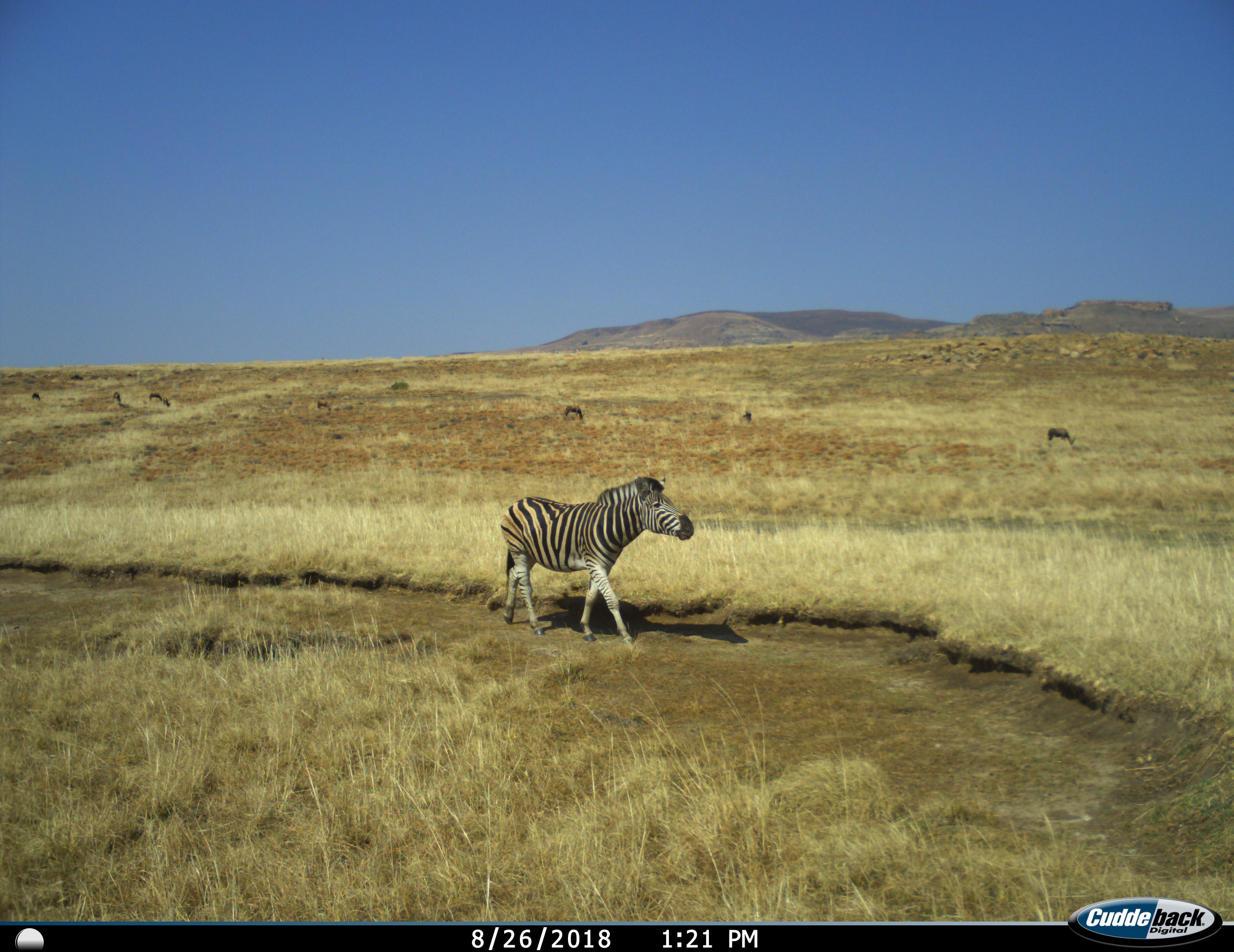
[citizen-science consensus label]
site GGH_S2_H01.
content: unidentified animal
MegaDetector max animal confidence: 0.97